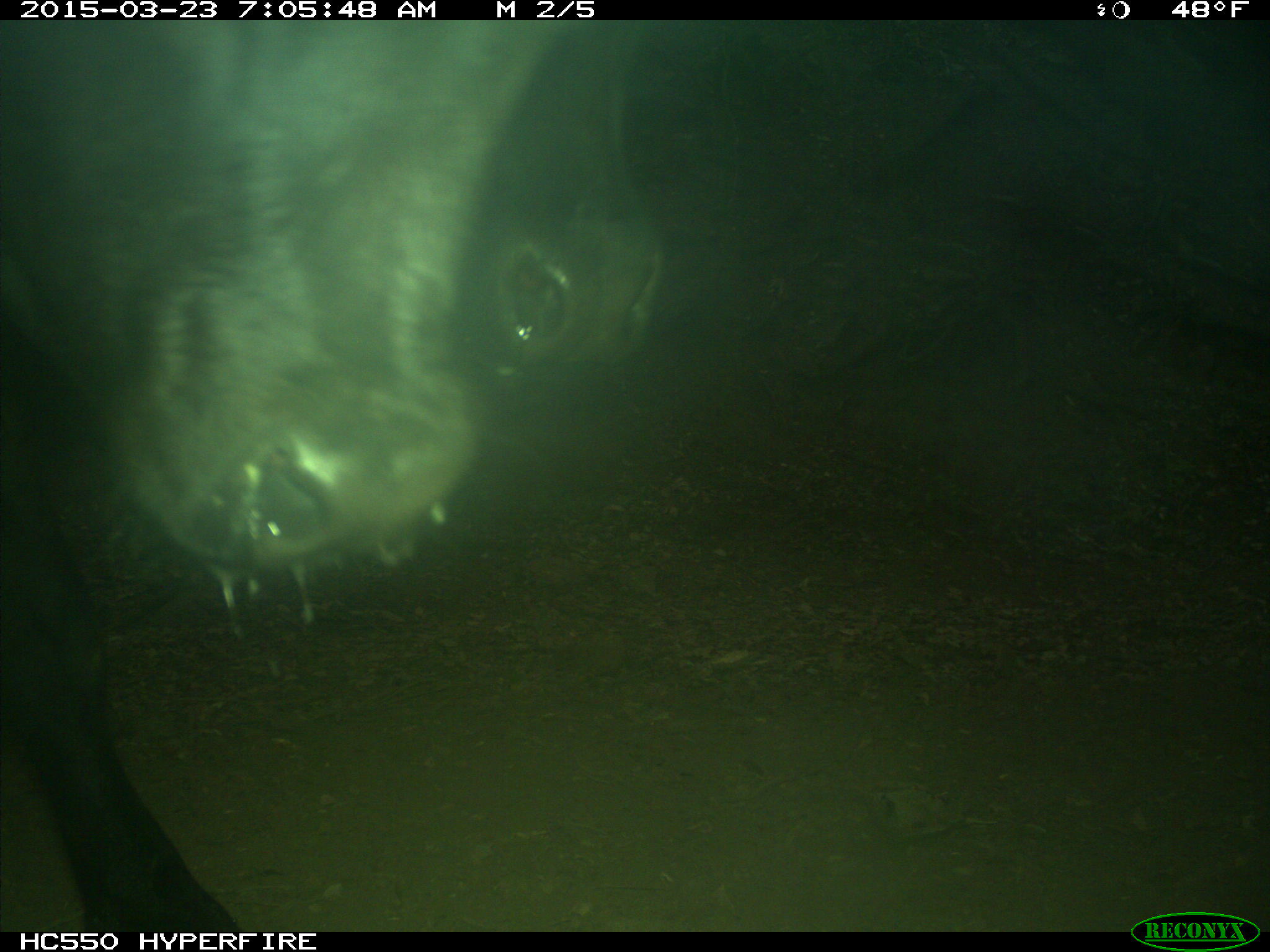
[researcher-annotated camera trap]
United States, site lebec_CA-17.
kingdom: Animalia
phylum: Chordata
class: Mammalia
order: Artiodactyla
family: Bovidae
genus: Bos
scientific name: Bos taurus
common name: domestic cow